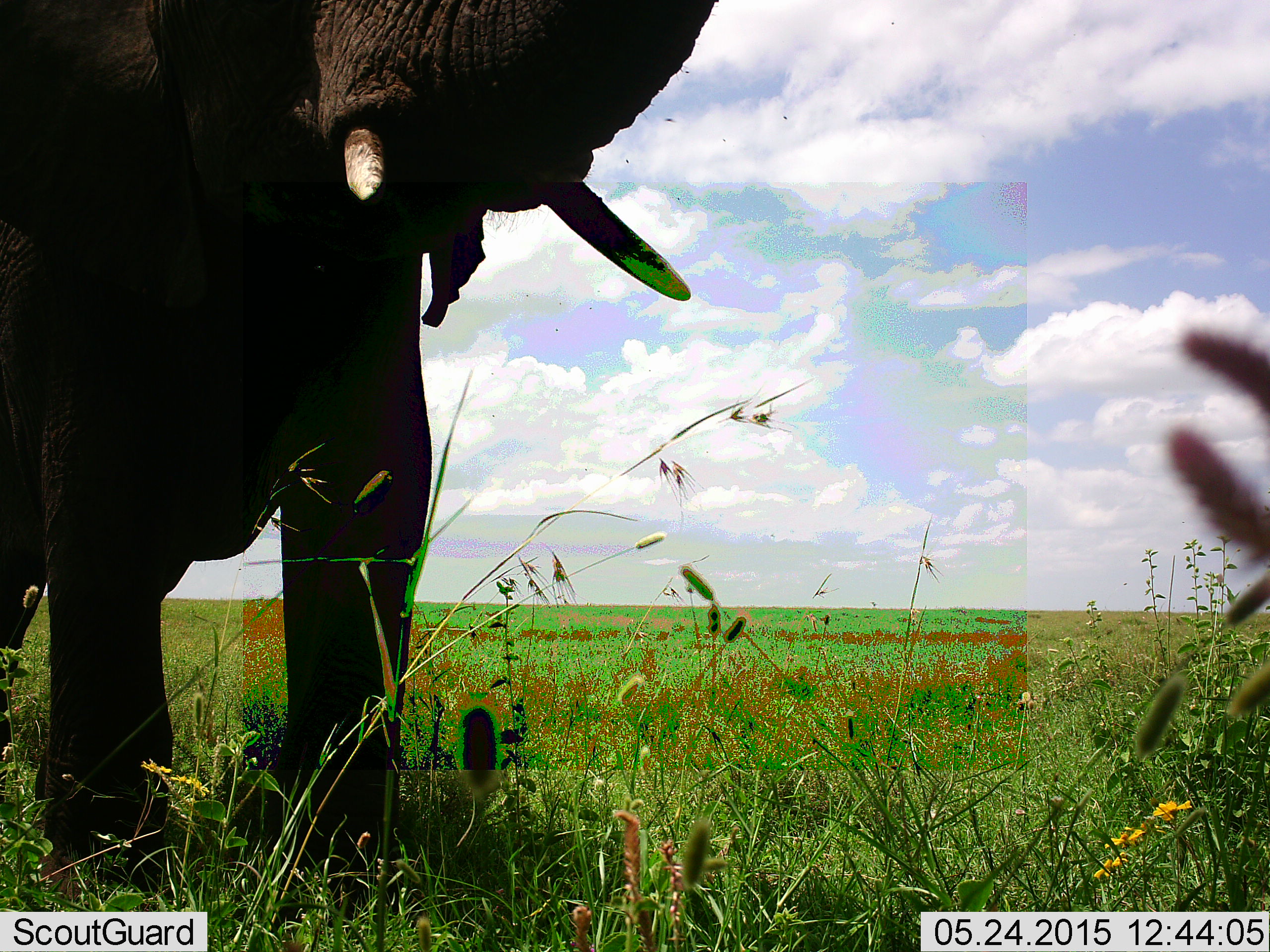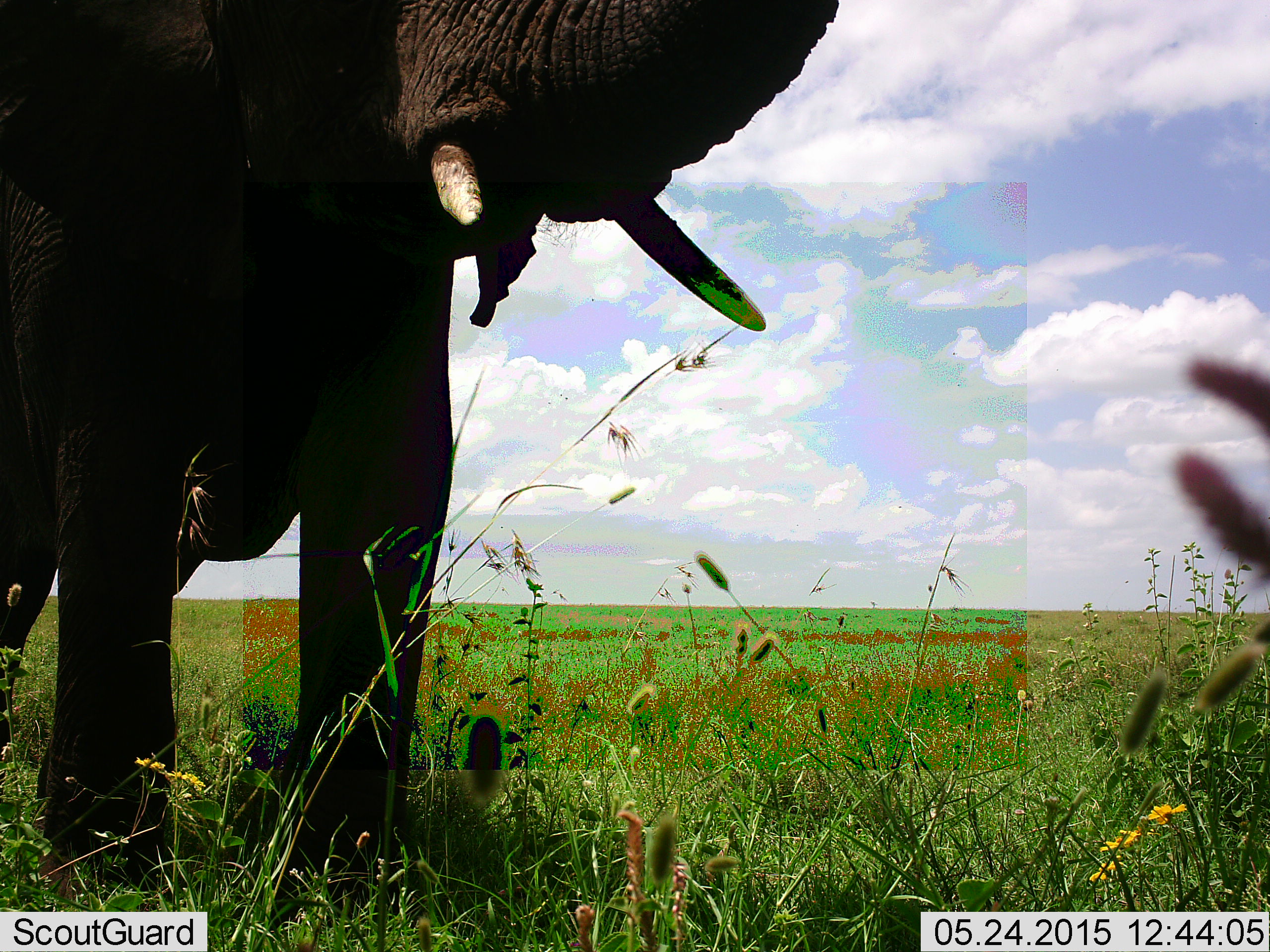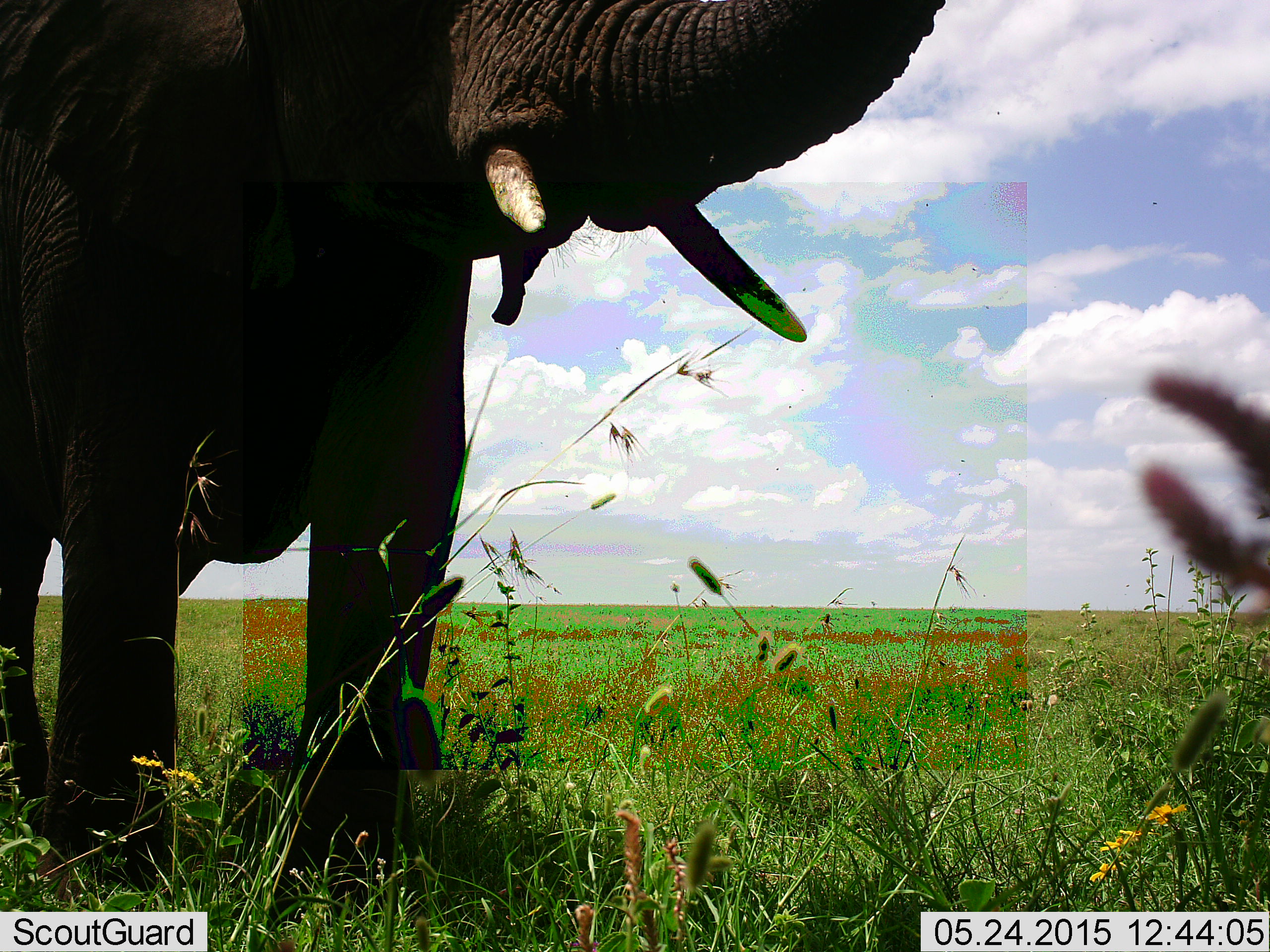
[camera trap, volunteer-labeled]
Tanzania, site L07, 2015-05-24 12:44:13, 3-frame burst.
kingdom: Animalia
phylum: Chordata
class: Mammalia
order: Proboscidea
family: Elephantidae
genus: Loxodonta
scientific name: Loxodonta africana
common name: african bush elephant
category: elephant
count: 1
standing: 80%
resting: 0%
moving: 30%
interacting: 0%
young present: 0%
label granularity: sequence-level